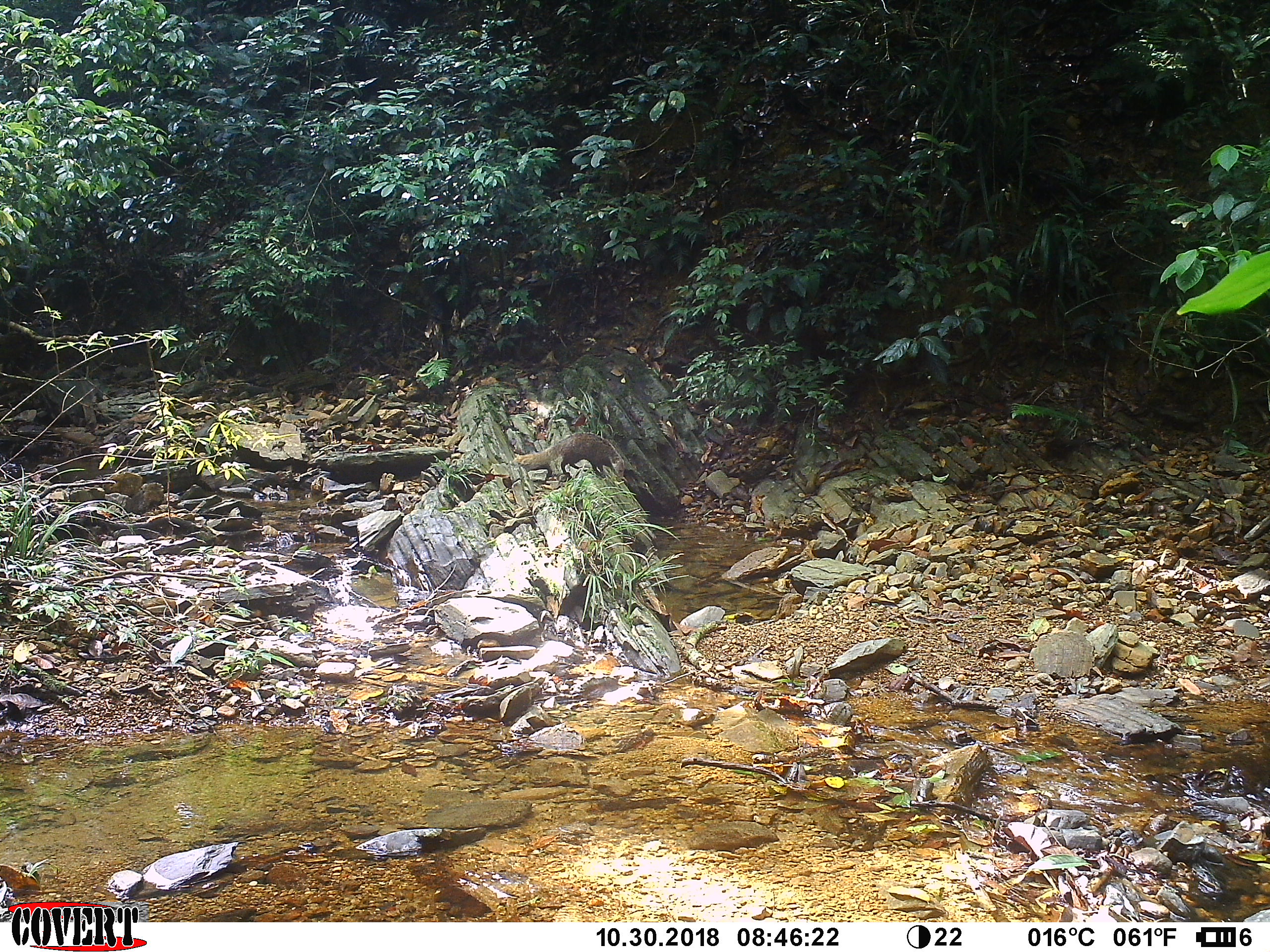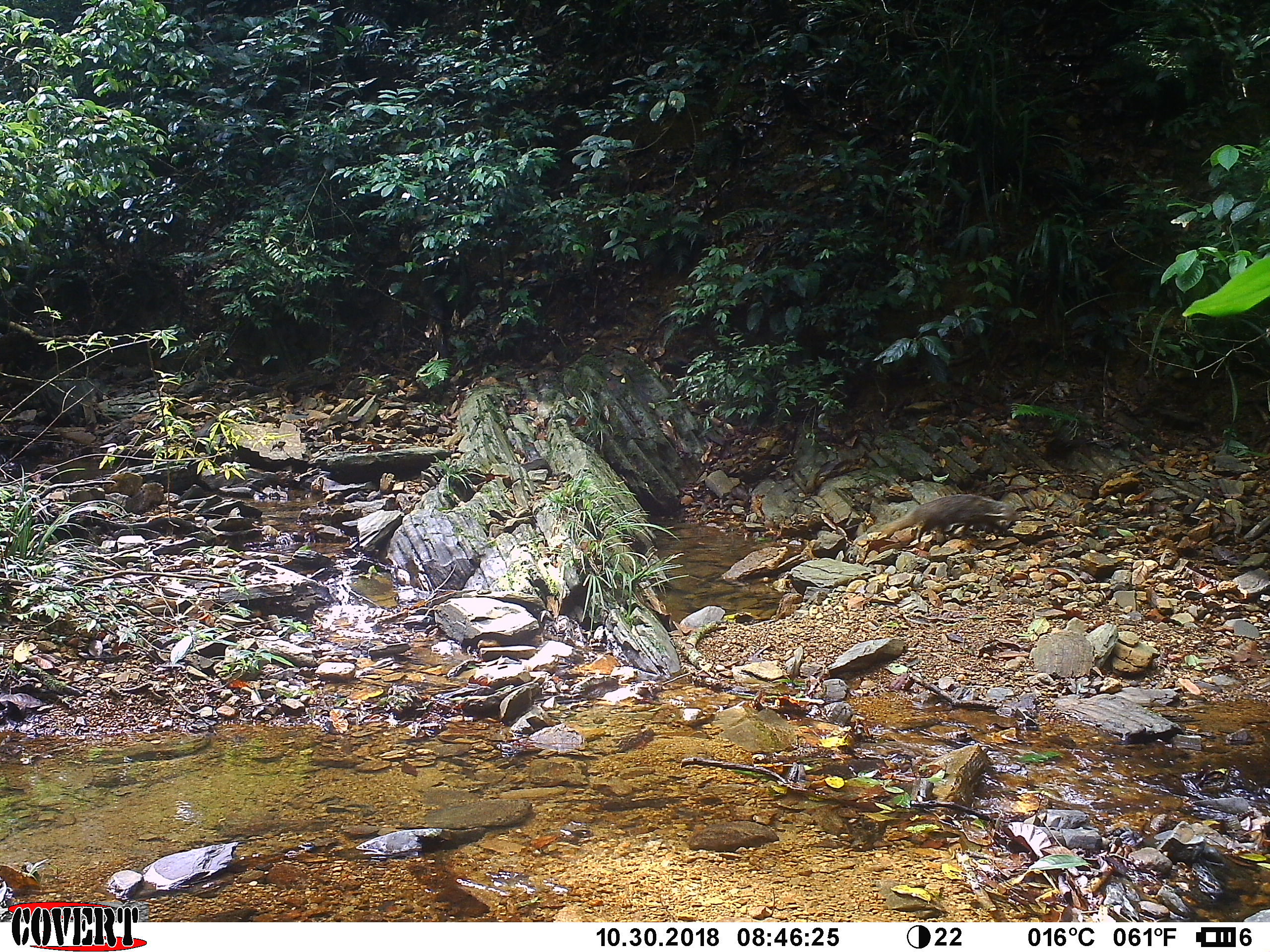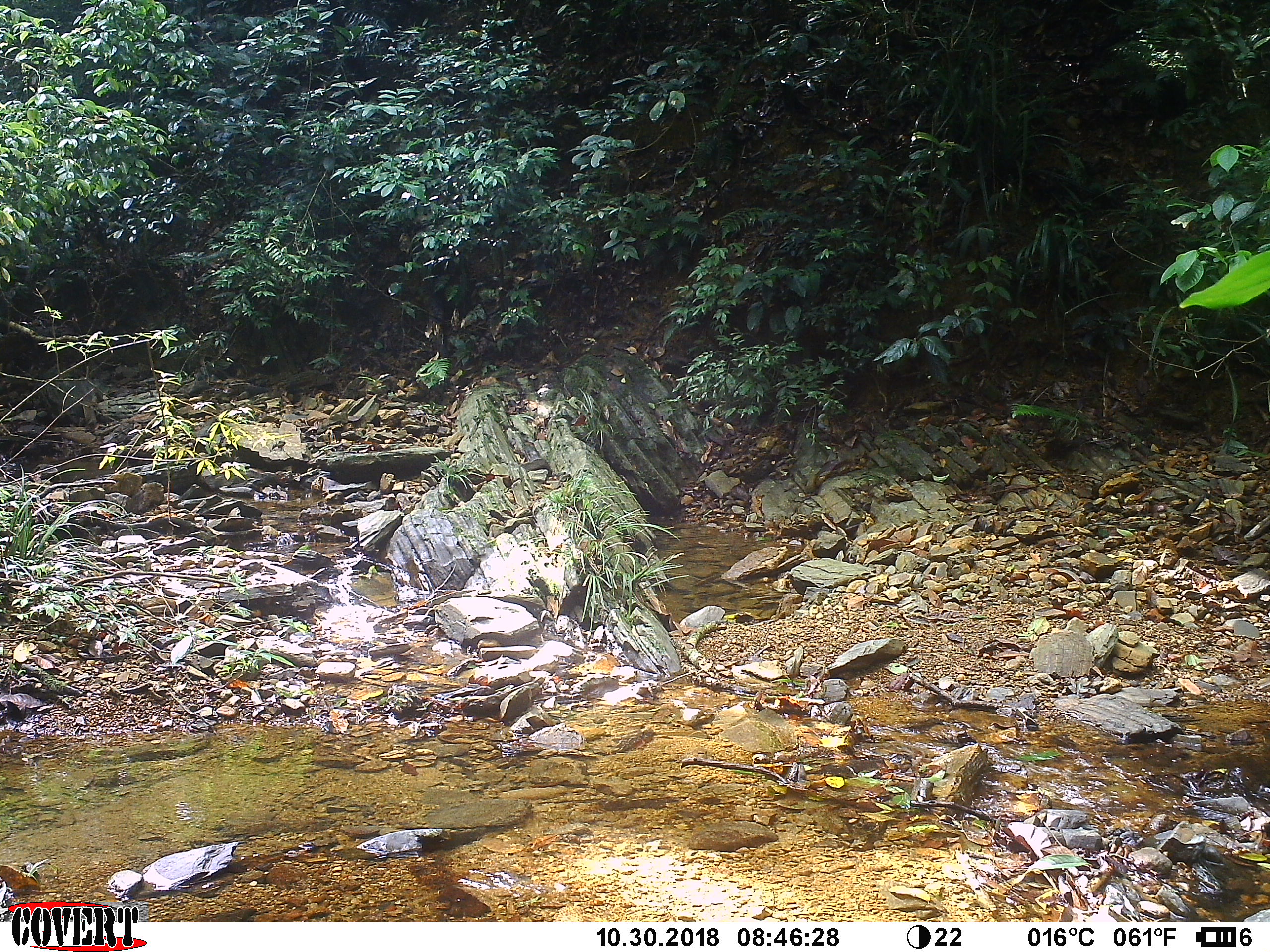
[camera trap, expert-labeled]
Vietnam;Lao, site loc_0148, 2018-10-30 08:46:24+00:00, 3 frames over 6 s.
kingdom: Animalia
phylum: Chordata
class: Mammalia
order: Carnivora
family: Herpestidae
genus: Urva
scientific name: Urva urva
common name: crab-eating mongoose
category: crab eating mongoose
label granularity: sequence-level